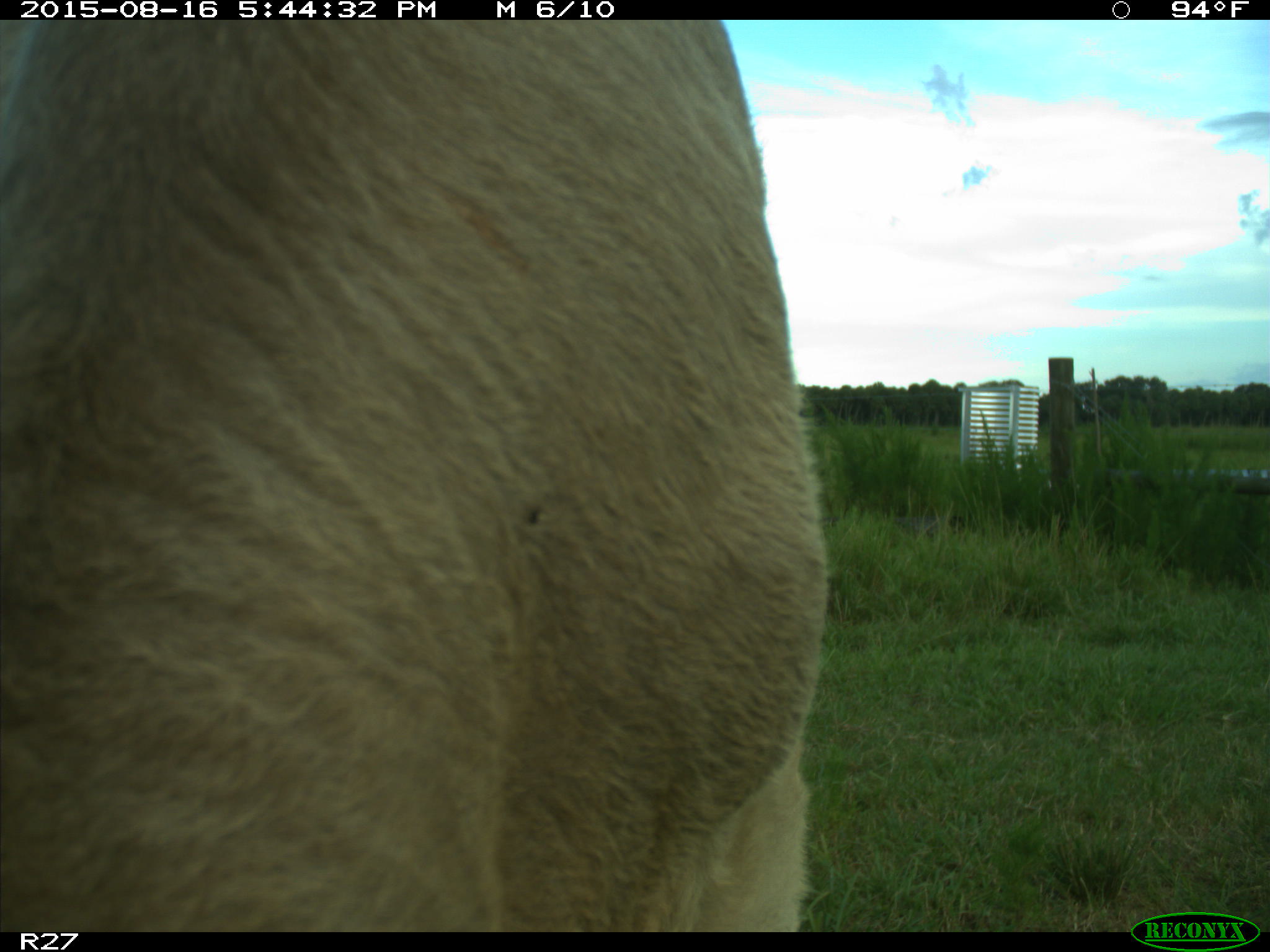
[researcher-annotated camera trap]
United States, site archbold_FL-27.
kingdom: Animalia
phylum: Chordata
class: Mammalia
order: Artiodactyla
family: Bovidae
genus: Bos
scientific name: Bos taurus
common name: domestic cow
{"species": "Bos taurus (domestic cow)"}